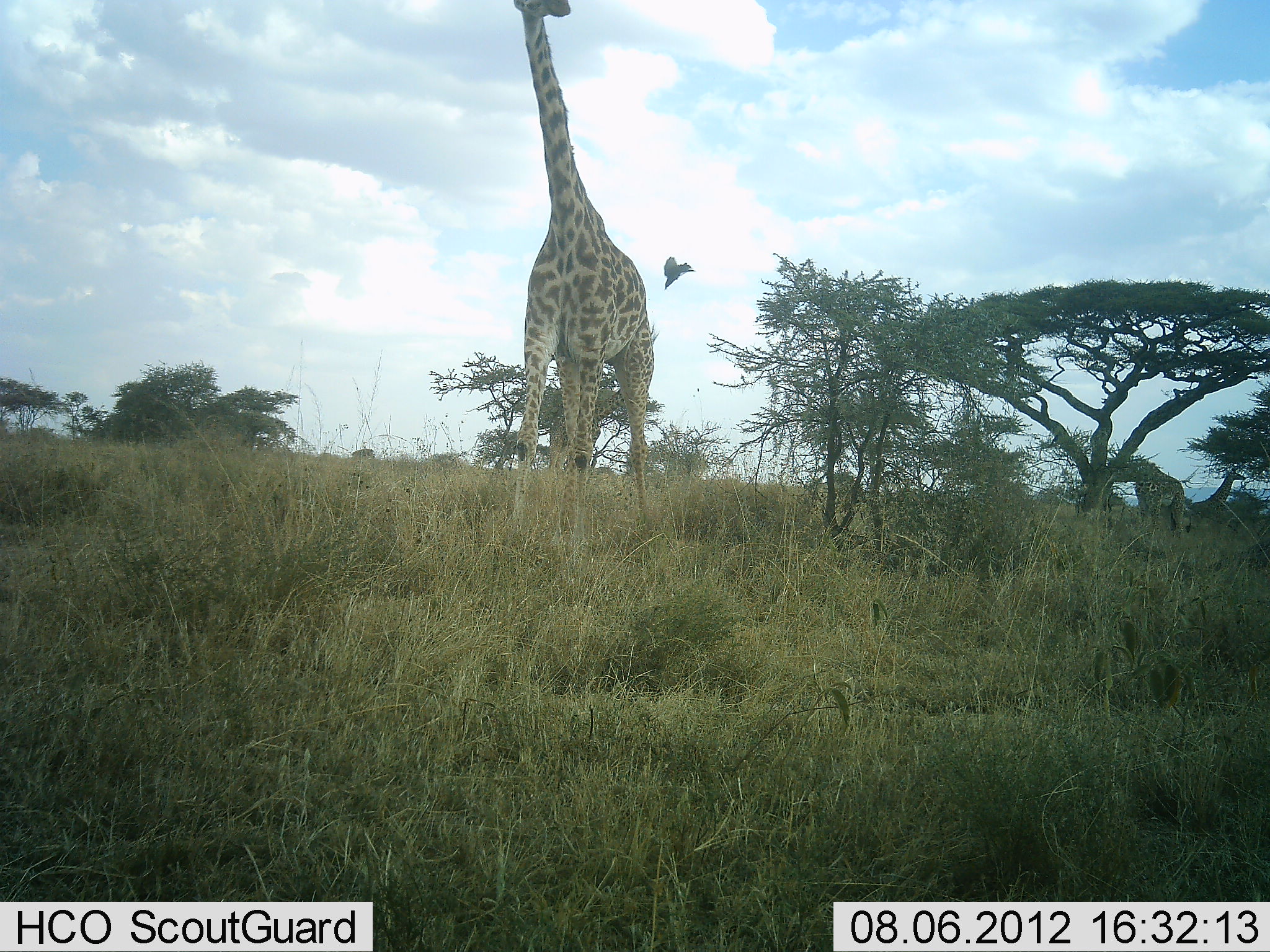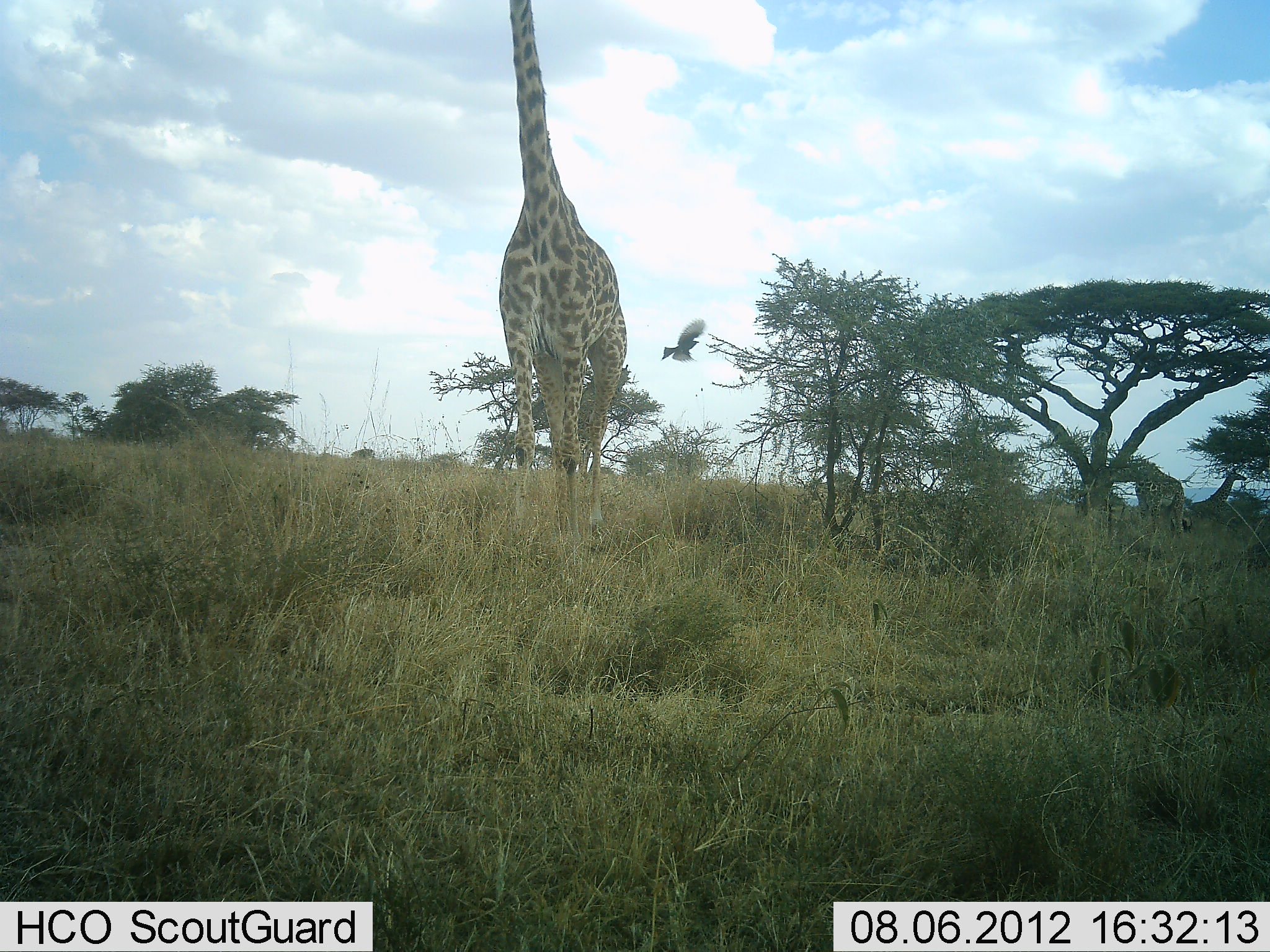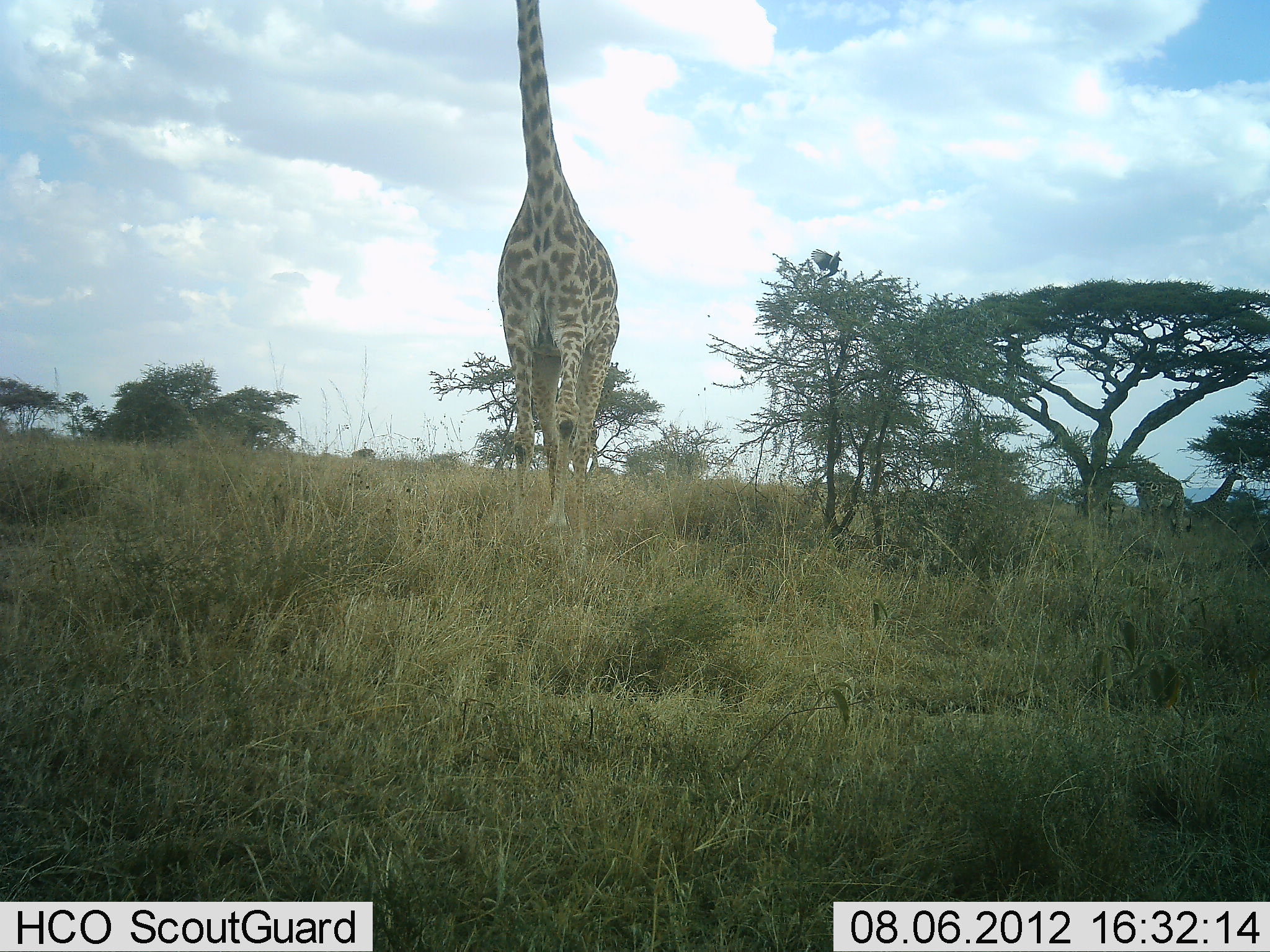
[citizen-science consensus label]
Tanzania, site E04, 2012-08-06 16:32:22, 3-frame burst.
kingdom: Animalia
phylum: Chordata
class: Mammalia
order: Artiodactyla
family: Giraffidae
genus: Giraffa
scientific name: Giraffa camelopardalis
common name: giraffe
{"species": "giraffe (Giraffa camelopardalis)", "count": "1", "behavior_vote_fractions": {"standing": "55%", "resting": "0%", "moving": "73%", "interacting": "0%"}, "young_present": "0%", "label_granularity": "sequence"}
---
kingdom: Animalia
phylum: Chordata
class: Aves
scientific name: Aves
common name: bird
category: otherbird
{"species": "otherbird (bird) (Aves)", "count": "1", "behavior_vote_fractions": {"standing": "0%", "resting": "0%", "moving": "100%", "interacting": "0%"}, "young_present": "0%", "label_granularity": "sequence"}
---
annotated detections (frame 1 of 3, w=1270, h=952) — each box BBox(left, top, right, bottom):
animal: BBox(501, 0, 658, 575); BBox(1106, 456, 1186, 536); BBox(1186, 469, 1247, 542); BBox(662, 254, 697, 291)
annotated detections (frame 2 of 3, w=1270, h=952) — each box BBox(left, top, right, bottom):
animal: BBox(494, 0, 629, 557); BBox(1105, 457, 1186, 541); BBox(1180, 468, 1248, 540); BBox(660, 318, 706, 364)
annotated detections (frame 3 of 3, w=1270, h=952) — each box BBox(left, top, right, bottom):
animal: BBox(492, 0, 623, 571); BBox(1106, 458, 1186, 546); BBox(1174, 471, 1249, 542); BBox(809, 246, 844, 282)